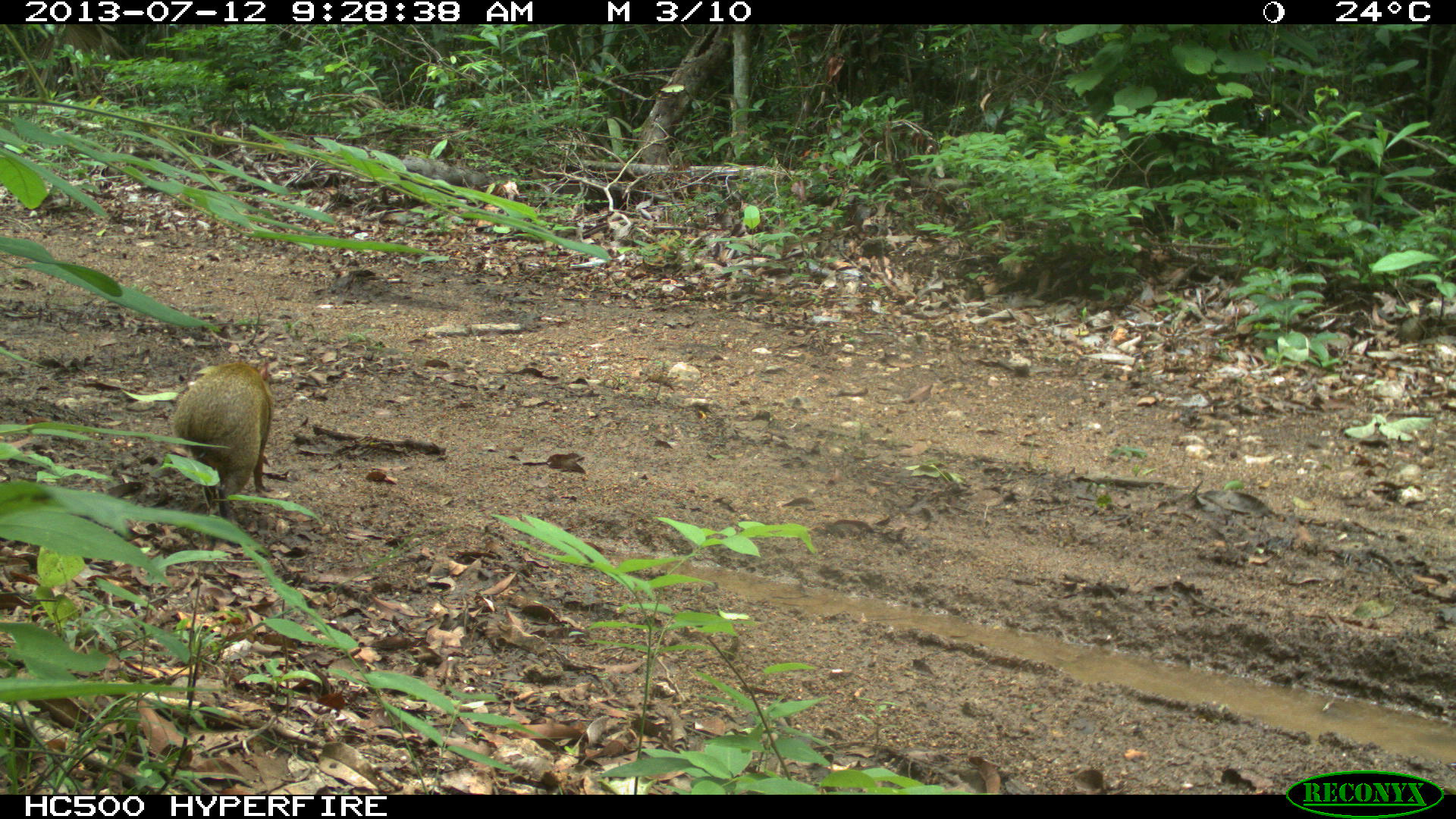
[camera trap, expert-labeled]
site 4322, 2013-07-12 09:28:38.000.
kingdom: Animalia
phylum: Chordata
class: Mammalia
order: Rodentia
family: Dasyproctidae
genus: Dasyprocta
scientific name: Dasyprocta punctata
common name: central american agouti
Dasyprocta punctata (central american agouti), count 1.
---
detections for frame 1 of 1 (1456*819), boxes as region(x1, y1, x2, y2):
dasyprocta punctata: region(171, 358, 275, 520)